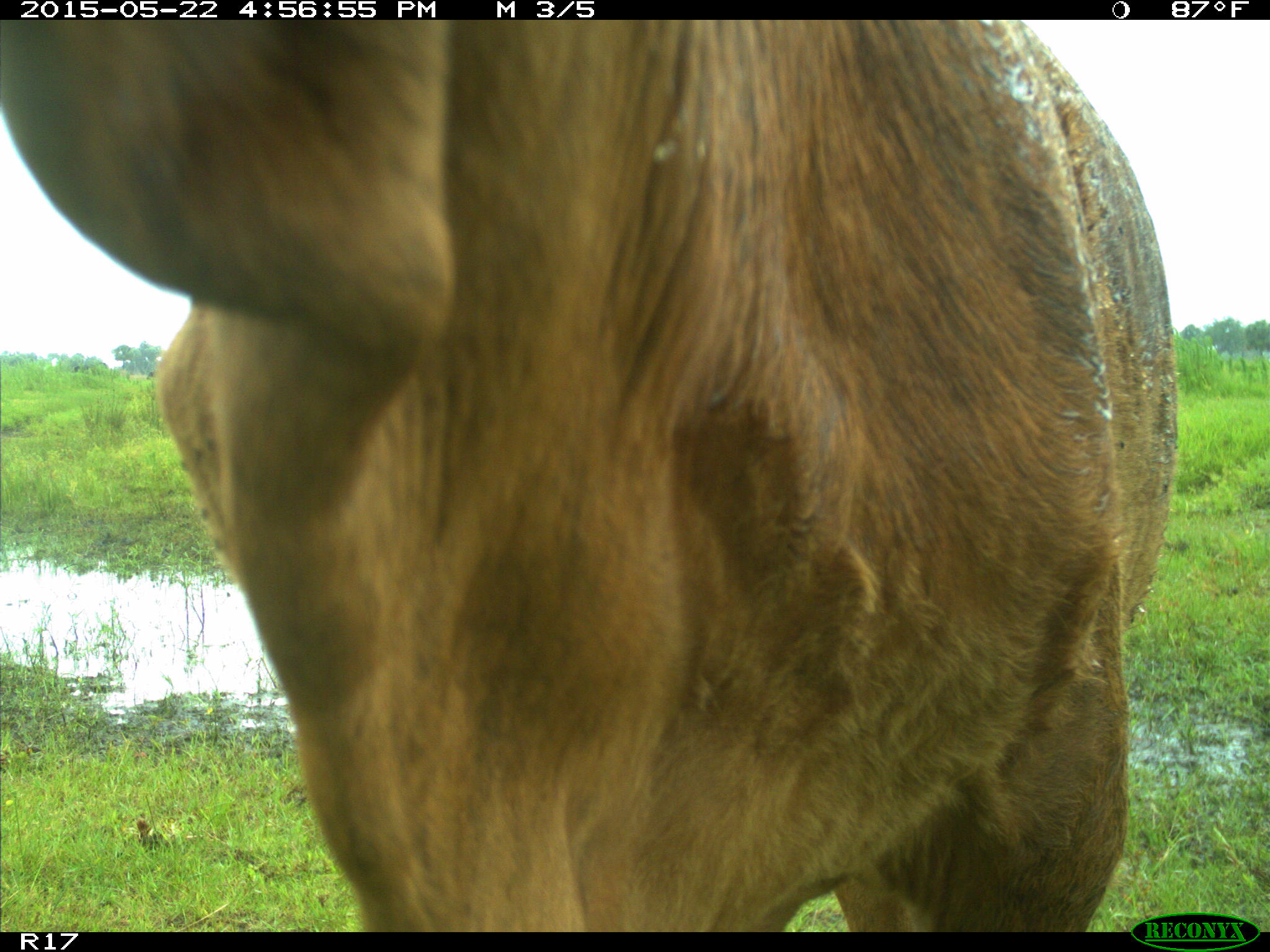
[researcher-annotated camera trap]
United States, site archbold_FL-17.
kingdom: Animalia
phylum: Chordata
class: Mammalia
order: Artiodactyla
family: Bovidae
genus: Bos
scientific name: Bos taurus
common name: domestic cow